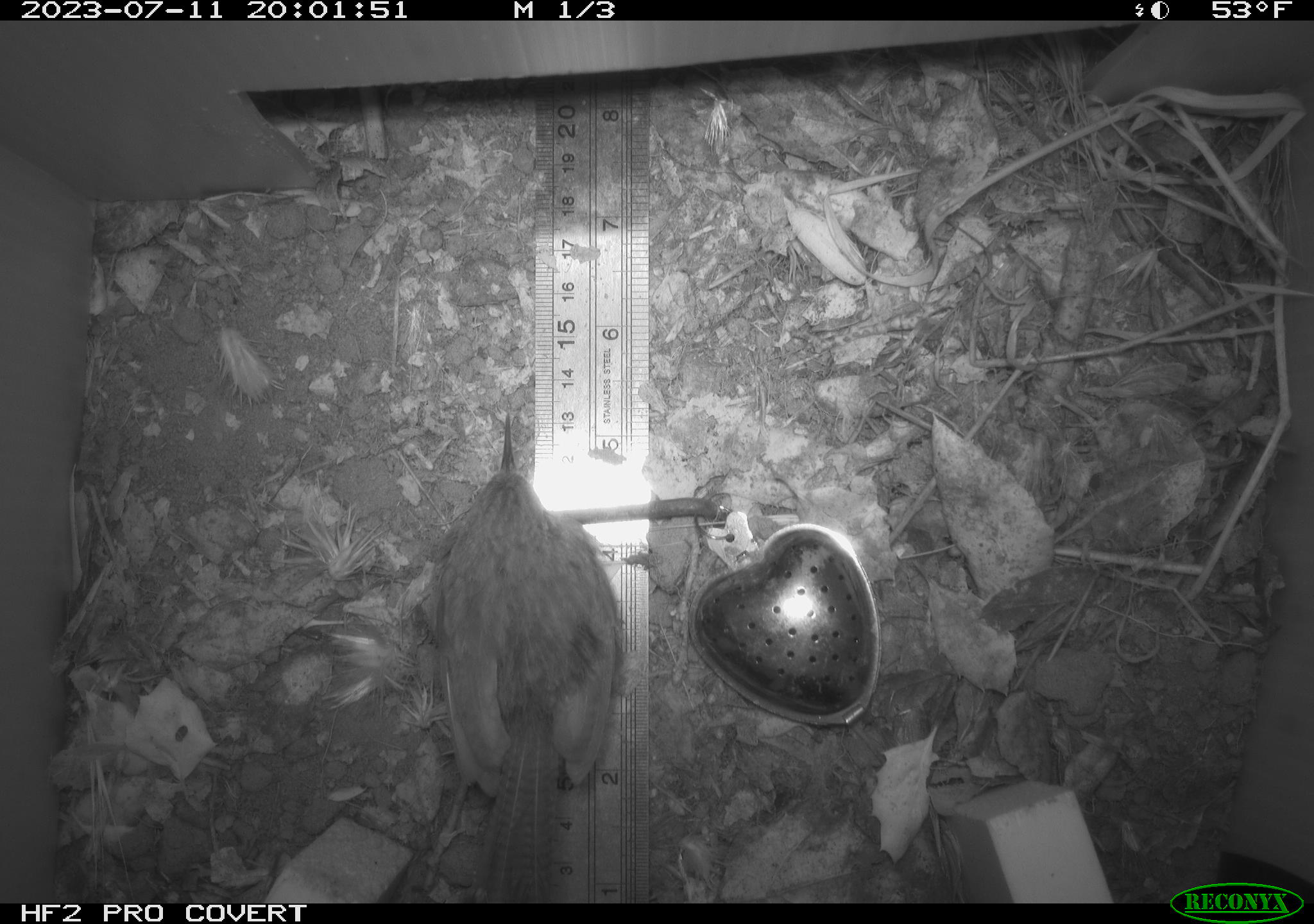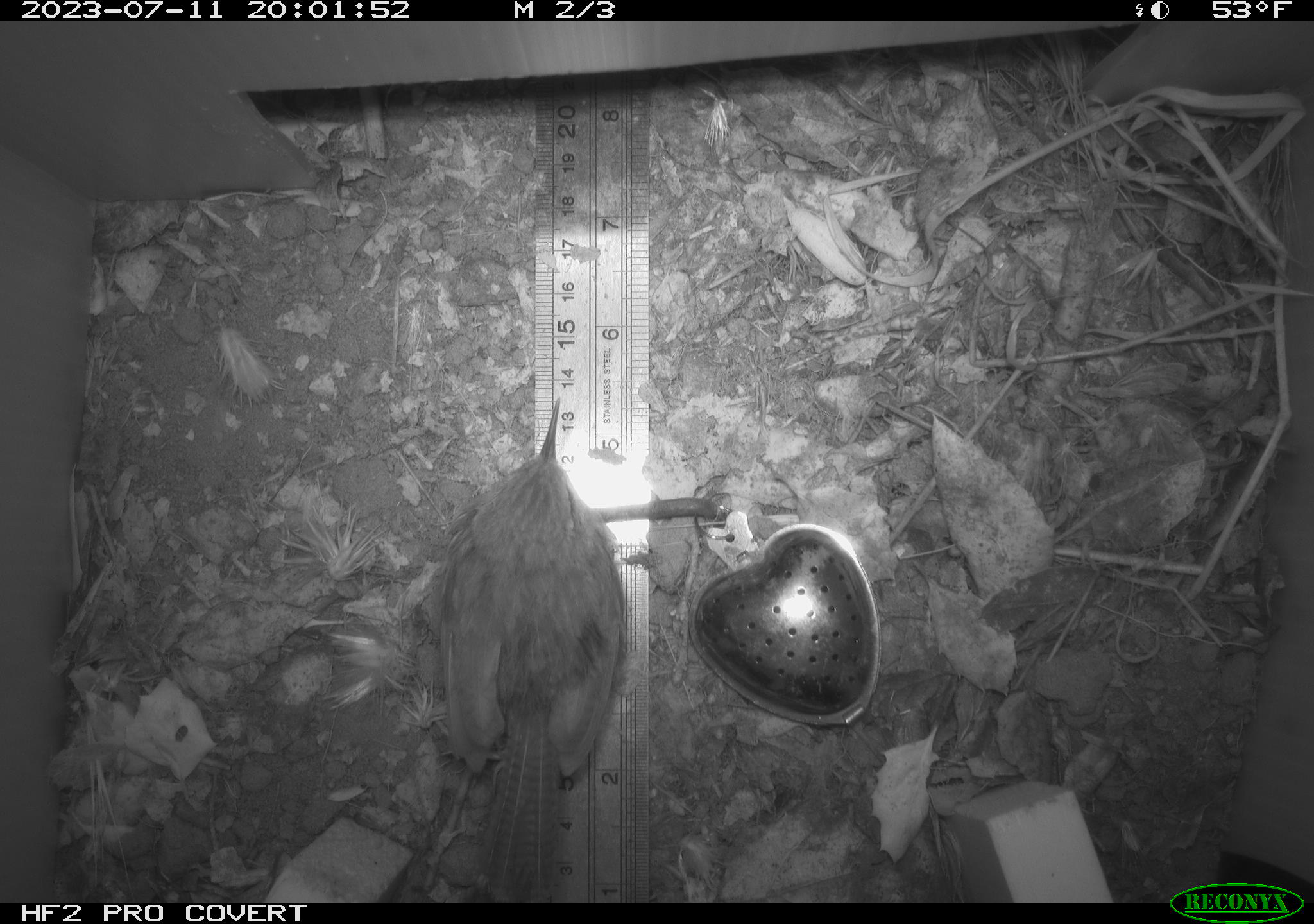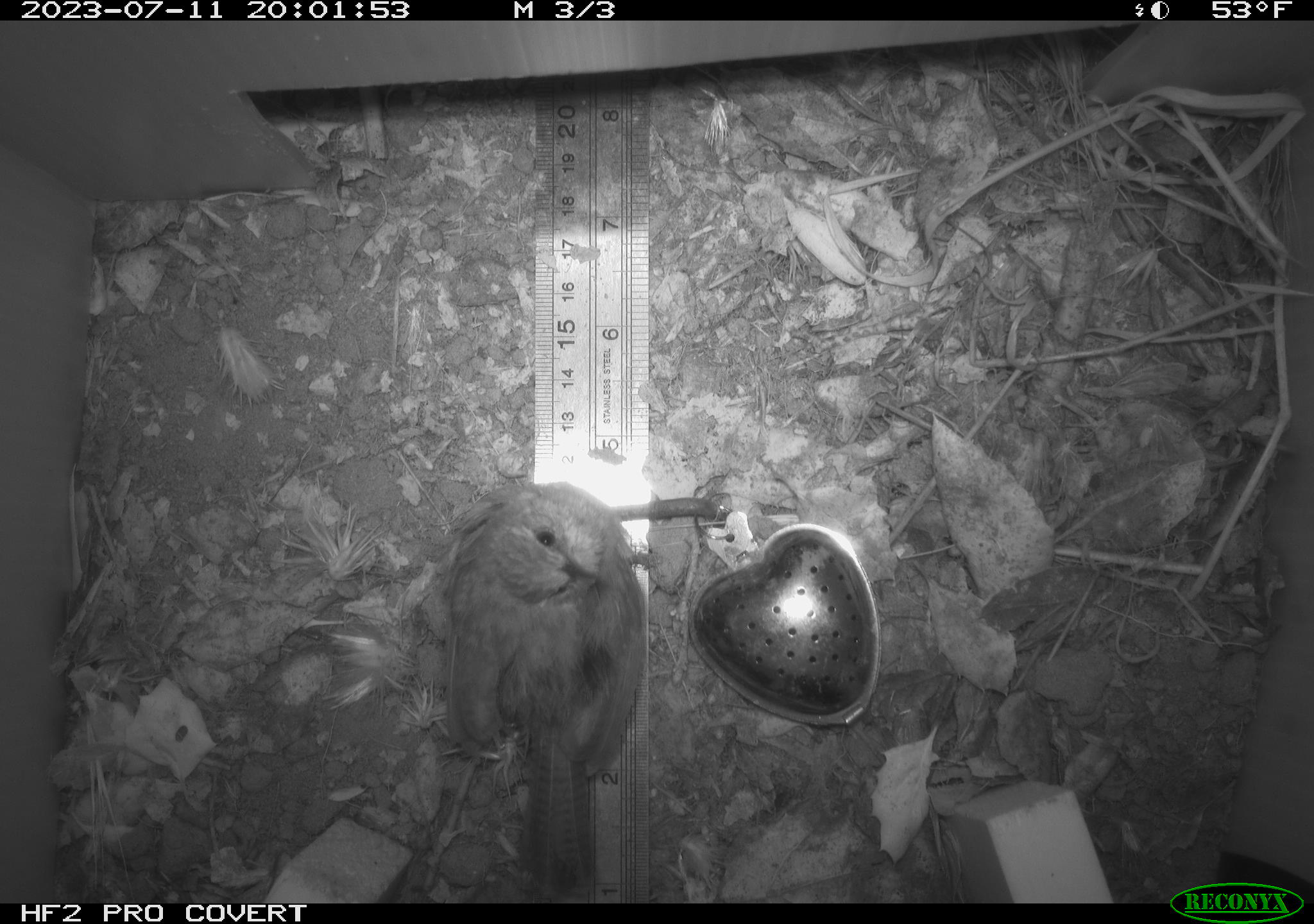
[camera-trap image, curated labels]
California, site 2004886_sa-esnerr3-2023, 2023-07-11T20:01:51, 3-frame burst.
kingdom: Animalia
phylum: Chordata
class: Aves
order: Passeriformes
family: Troglodytidae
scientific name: Troglodytidae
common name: wren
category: troglodytidae family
Troglodytidae family (wren) (Troglodytidae).